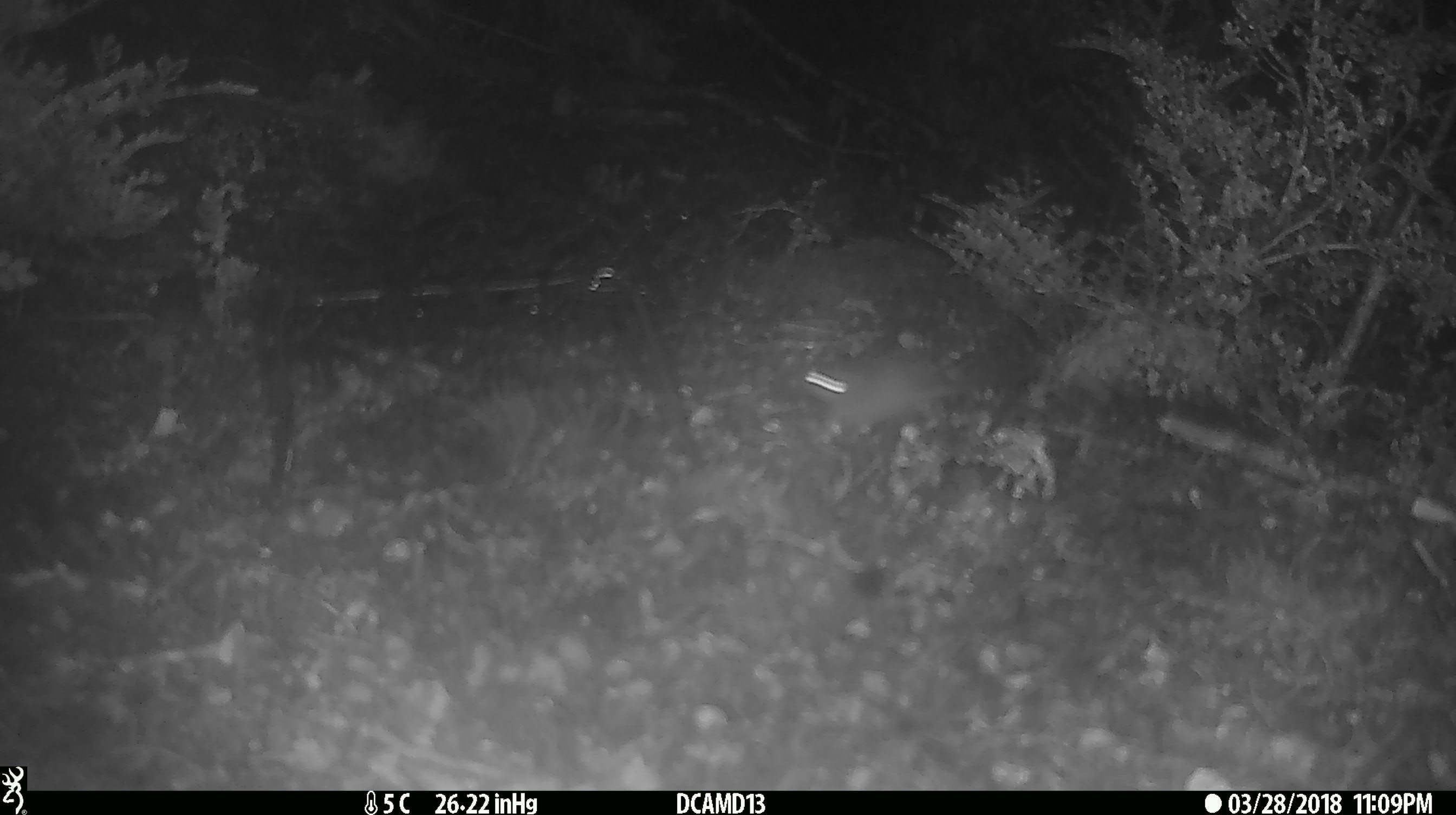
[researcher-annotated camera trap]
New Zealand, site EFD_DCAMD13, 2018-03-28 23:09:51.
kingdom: Animalia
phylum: Chordata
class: Mammalia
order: Rodentia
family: Muridae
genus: Mus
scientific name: Mus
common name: mouse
Mouse (Mus).